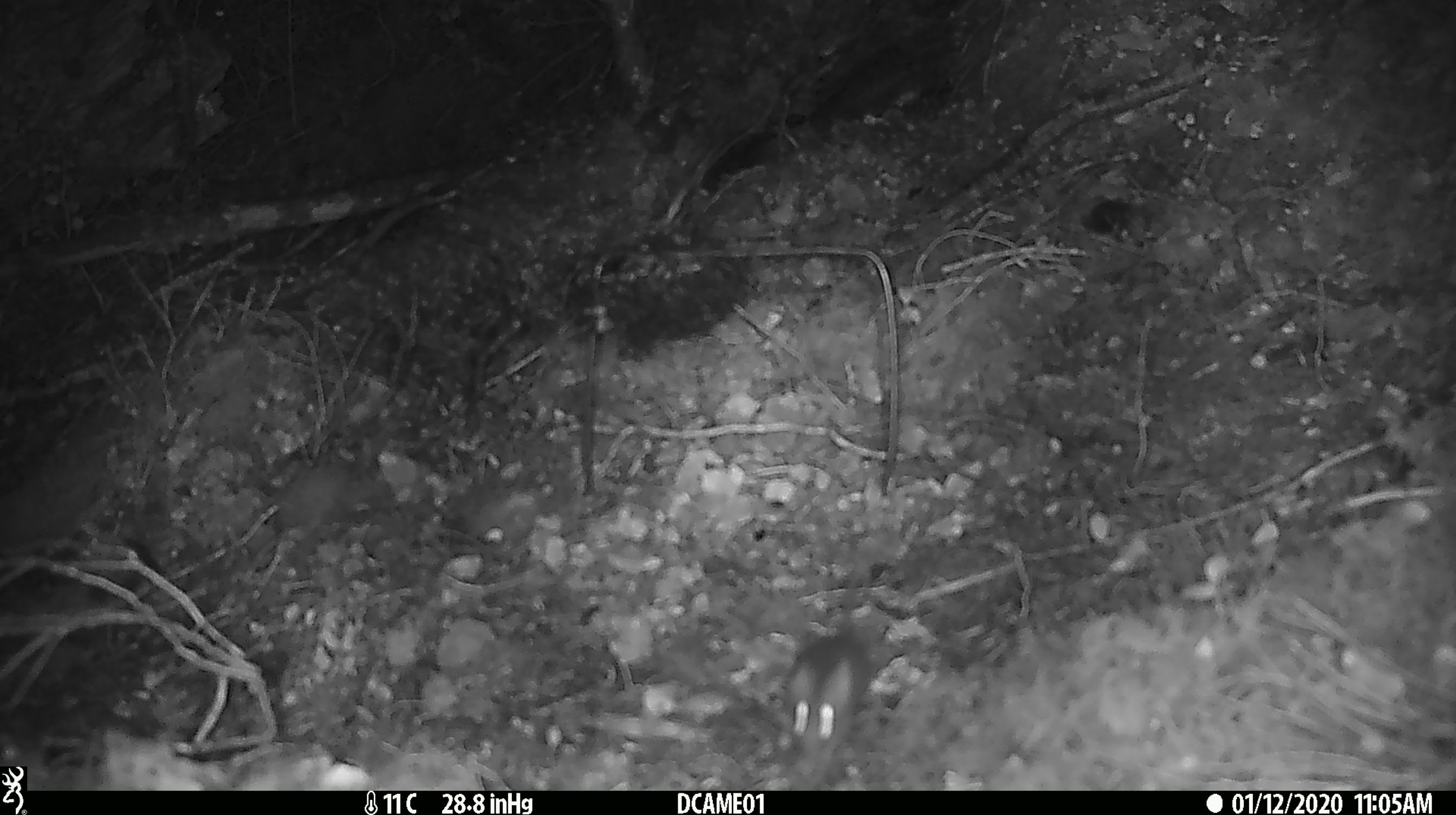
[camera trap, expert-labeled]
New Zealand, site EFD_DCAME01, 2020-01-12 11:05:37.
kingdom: Animalia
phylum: Chordata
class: Mammalia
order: Rodentia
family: Muridae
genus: Mus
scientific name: Mus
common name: mouse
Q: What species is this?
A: Mouse (Mus).